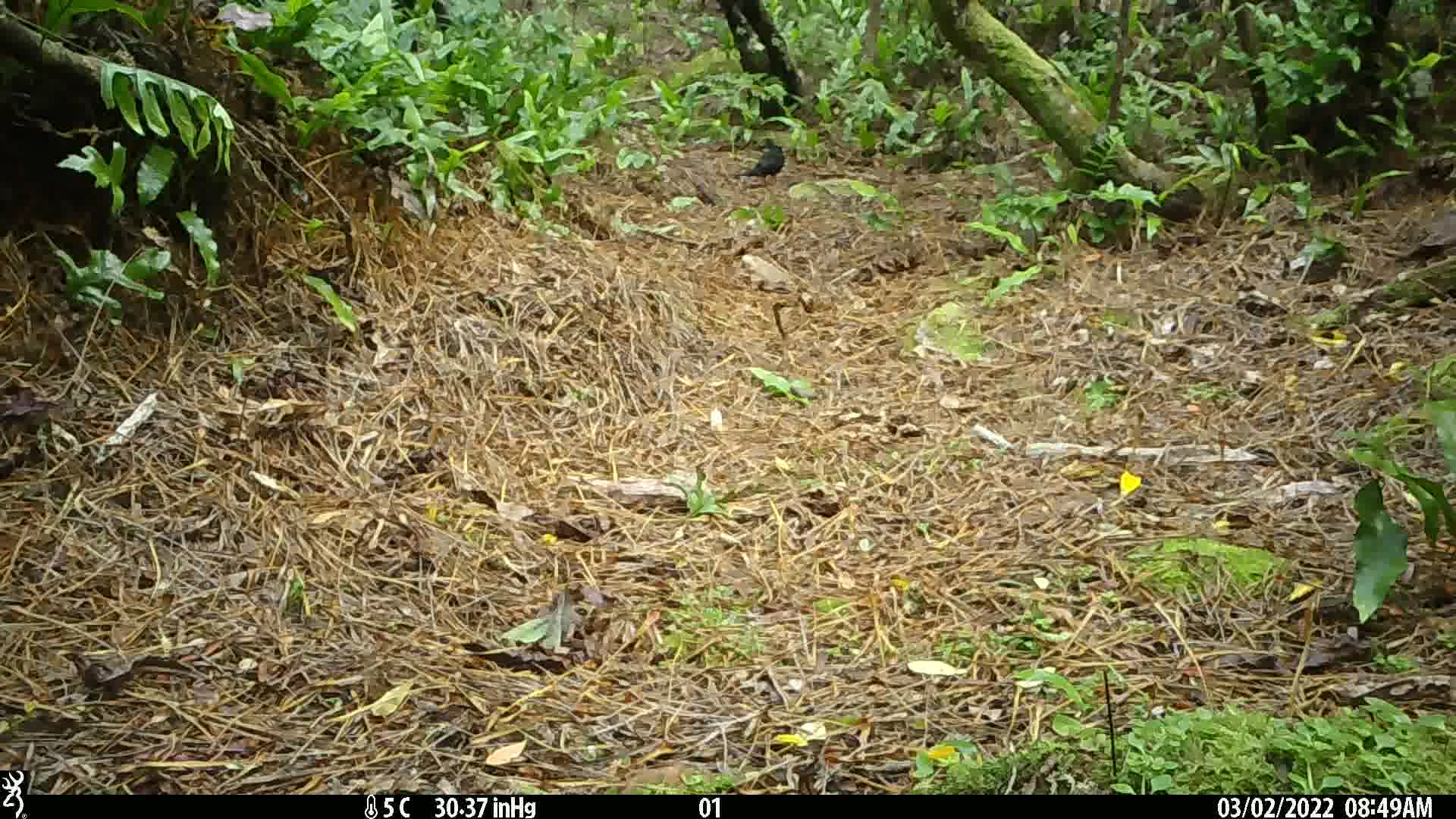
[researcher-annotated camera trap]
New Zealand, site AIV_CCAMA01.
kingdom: Animalia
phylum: Chordata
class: Aves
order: Passeriformes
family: Turdidae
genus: Turdus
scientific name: Turdus merula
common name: eurasian blackbird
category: blackbird